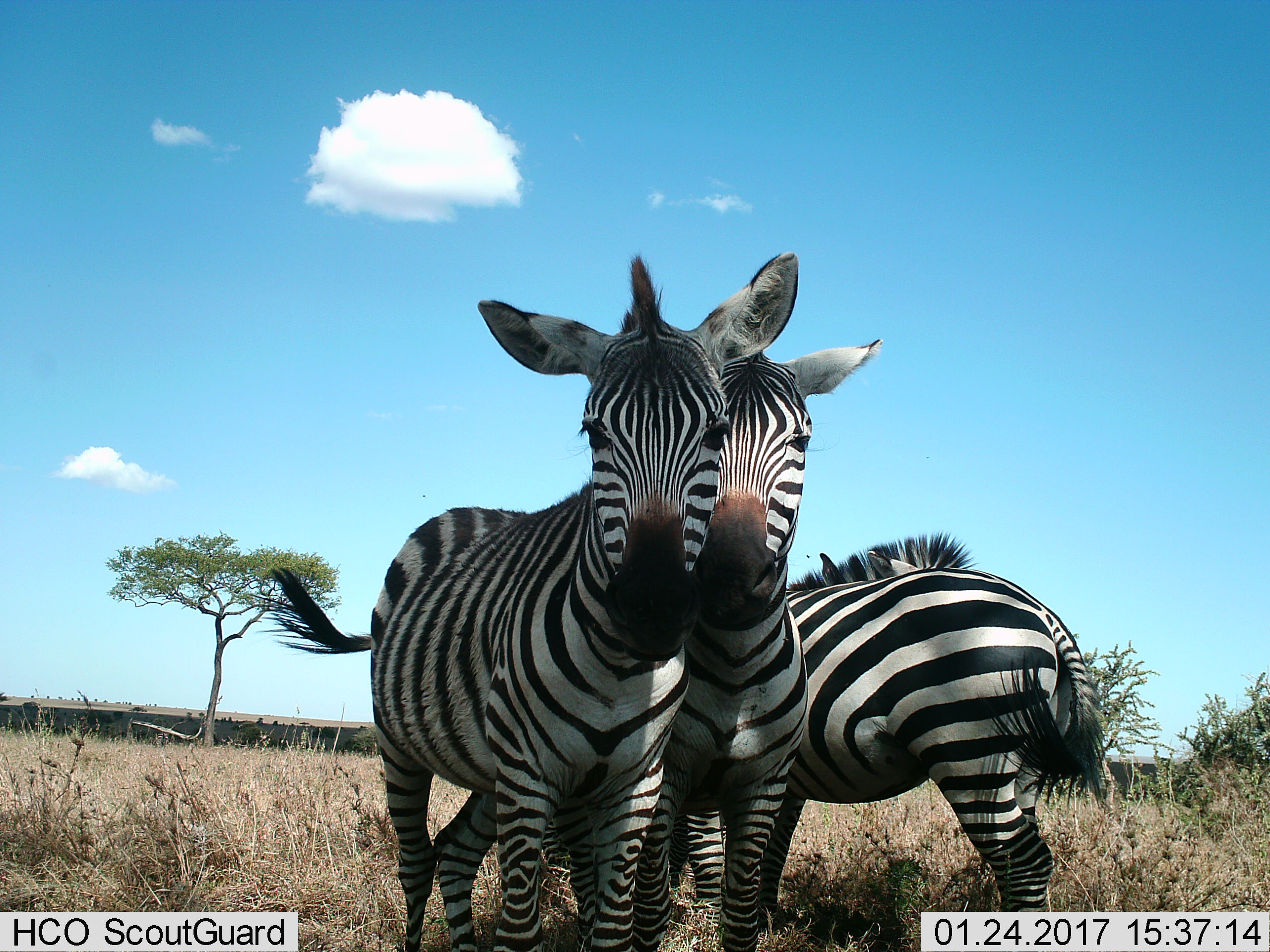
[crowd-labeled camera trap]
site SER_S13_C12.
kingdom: Animalia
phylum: Chordata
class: Mammalia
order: Perissodactyla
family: Equidae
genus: Equus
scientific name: Equus quagga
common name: plains zebra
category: zebraplains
Zebraplains (plains zebra) (Equus quagga), count 3. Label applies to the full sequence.